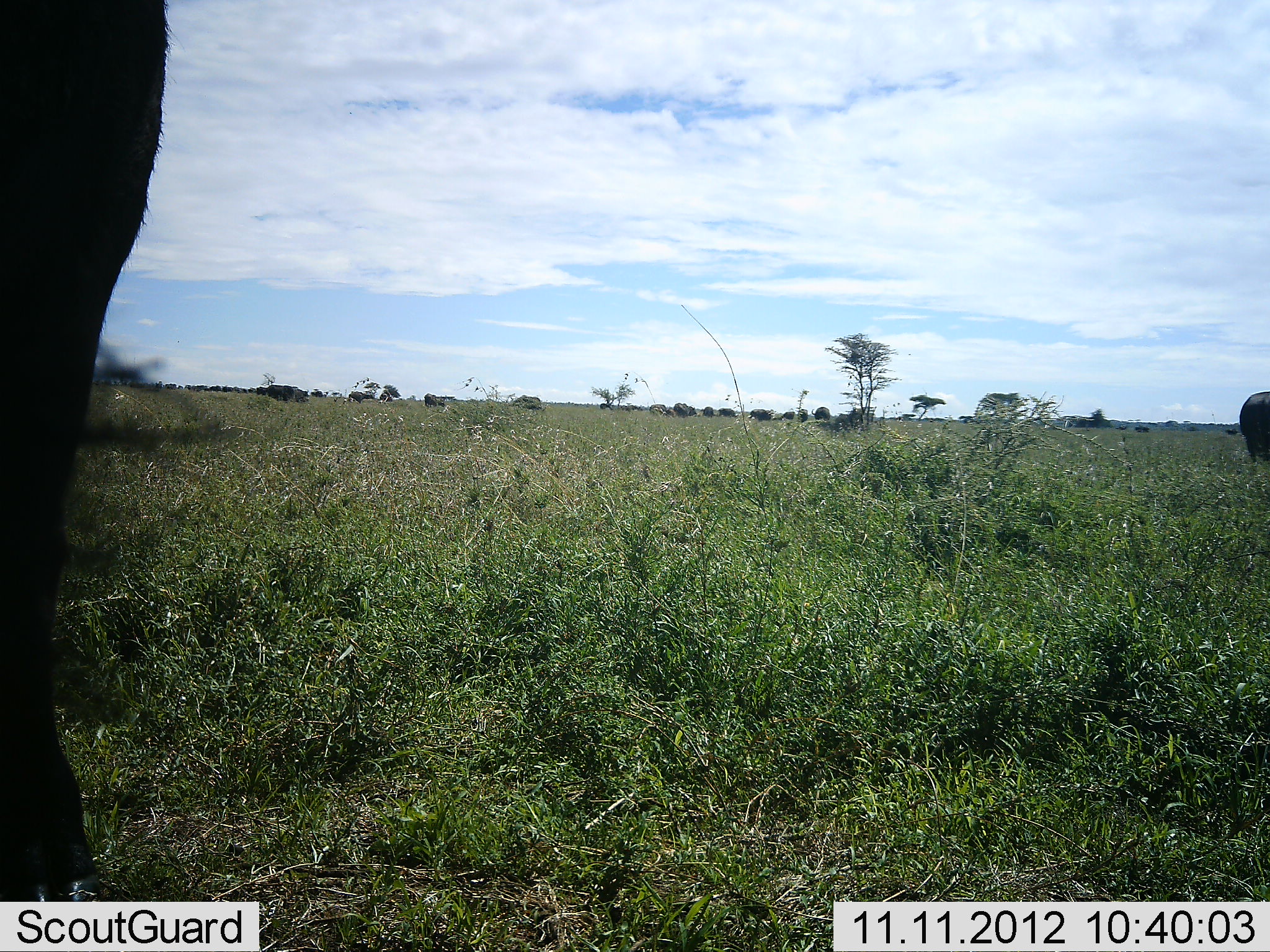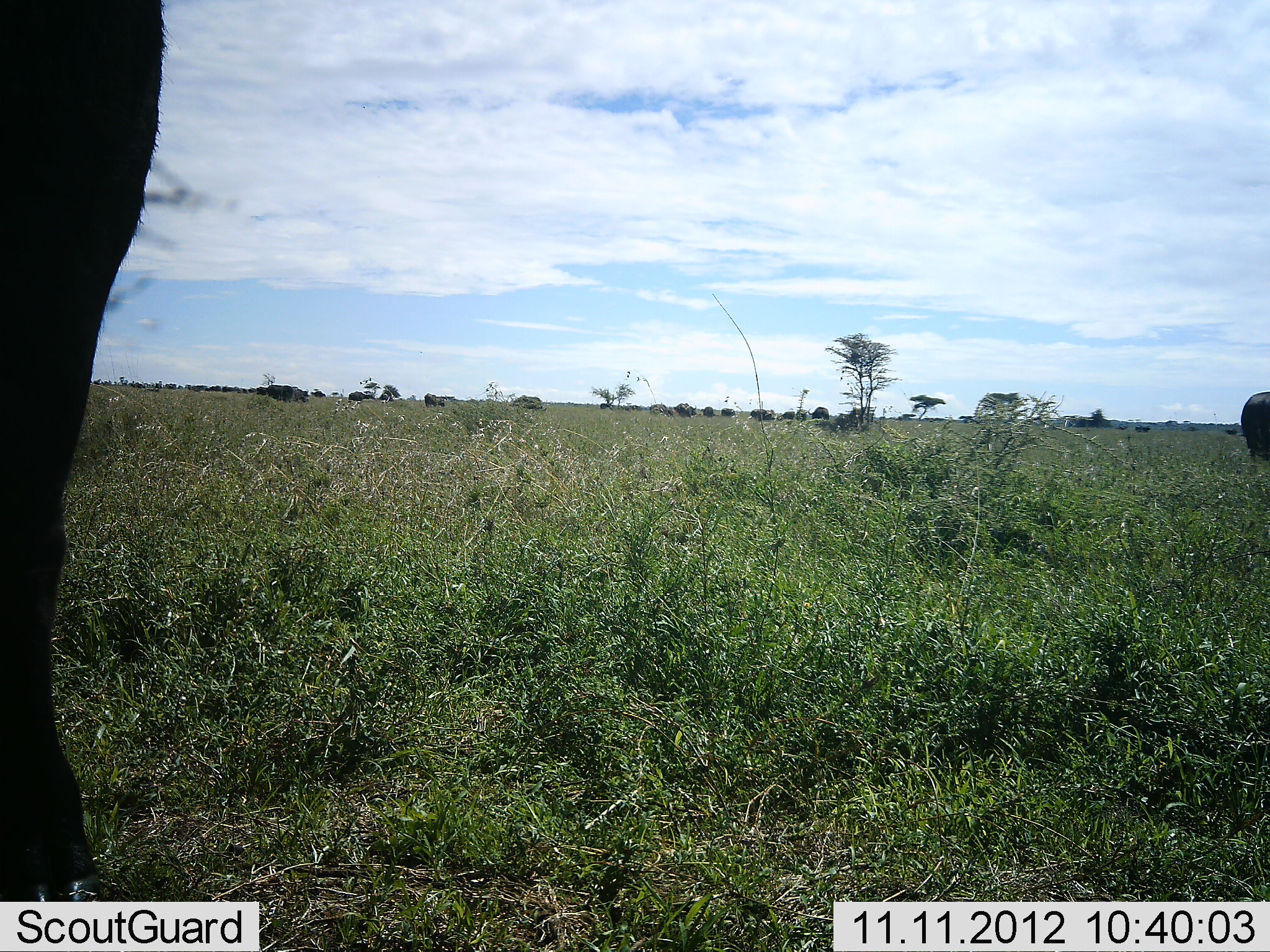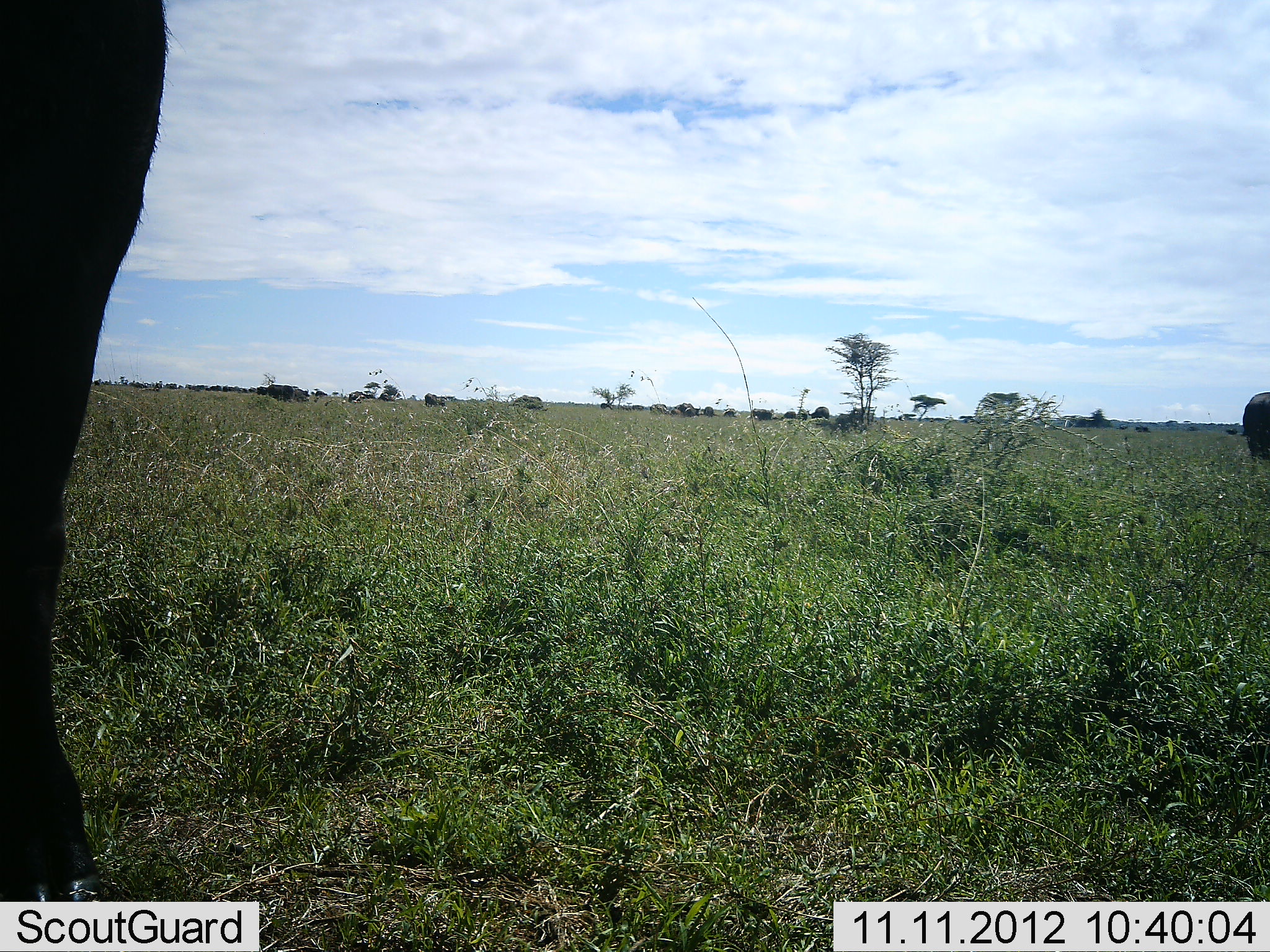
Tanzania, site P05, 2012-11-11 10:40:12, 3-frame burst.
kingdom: Animalia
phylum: Chordata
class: Mammalia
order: Artiodactyla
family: Bovidae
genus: Syncerus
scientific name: Syncerus caffer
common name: cape buffalo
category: buffalo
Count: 11-50.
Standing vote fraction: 56%.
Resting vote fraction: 11%.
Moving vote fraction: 11%.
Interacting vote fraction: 0%.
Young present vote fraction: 11%.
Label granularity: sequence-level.